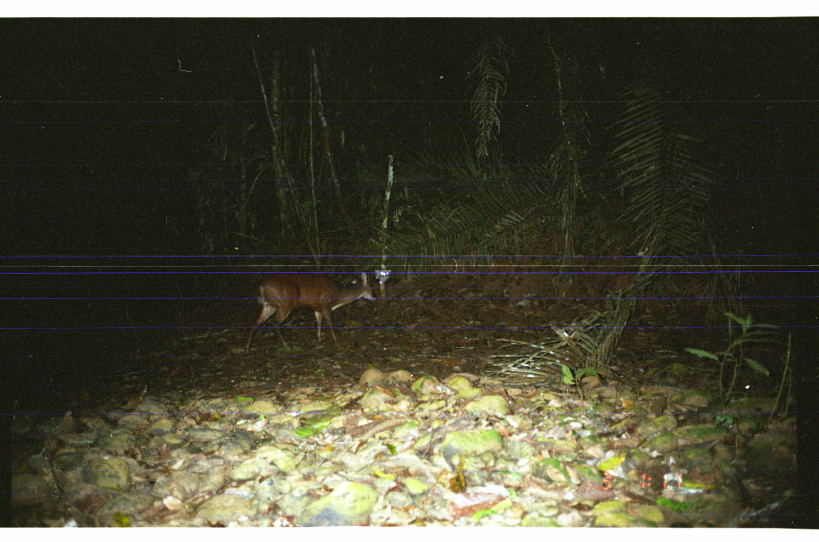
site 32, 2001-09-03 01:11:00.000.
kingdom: Animalia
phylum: Chordata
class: Mammalia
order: Artiodactyla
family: Cervidae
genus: Mazama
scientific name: Mazama americana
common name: red brocket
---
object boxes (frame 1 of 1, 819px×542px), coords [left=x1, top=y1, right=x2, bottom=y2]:
mazama americana: [left=242, top=271, right=376, bottom=354]